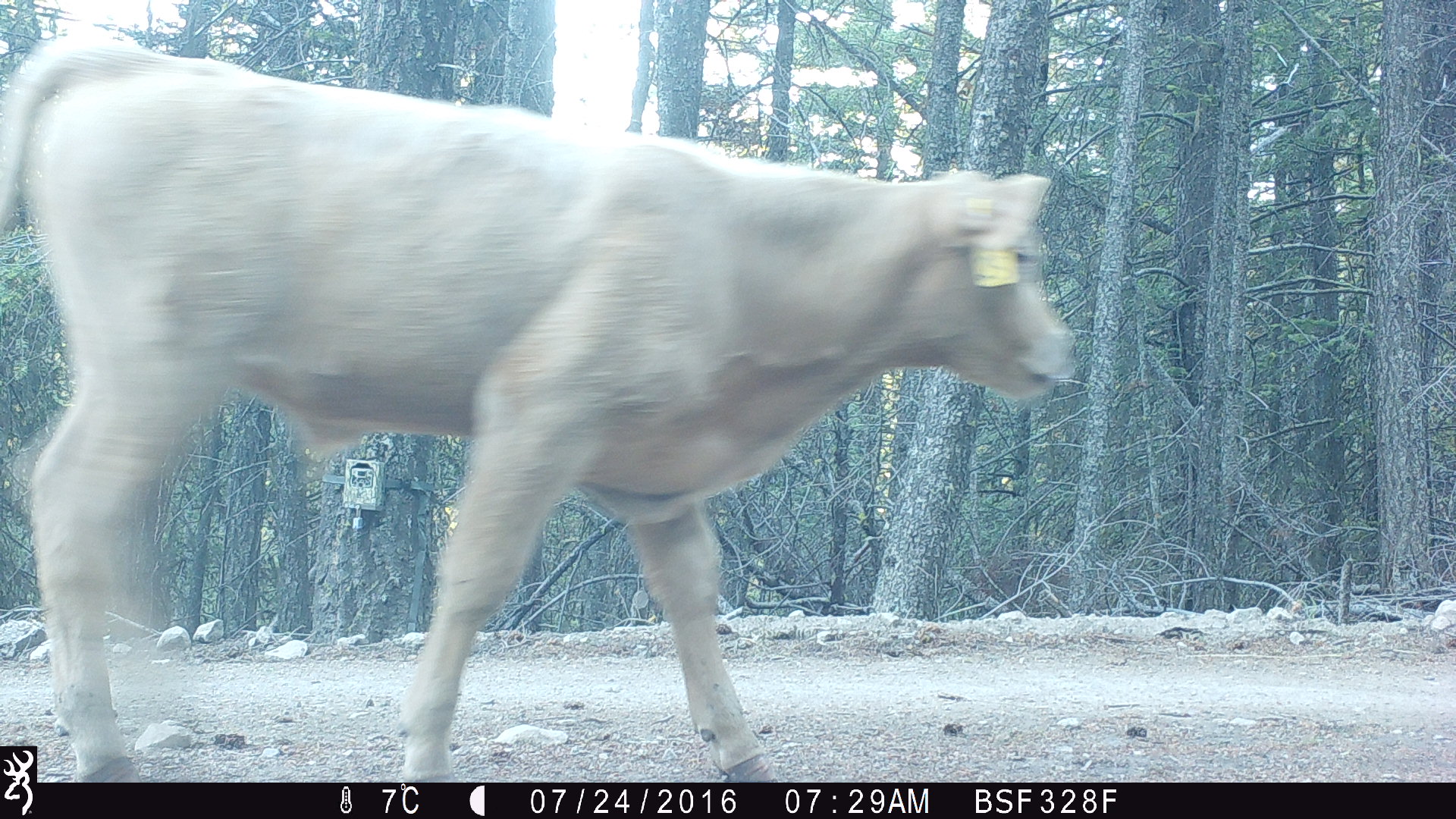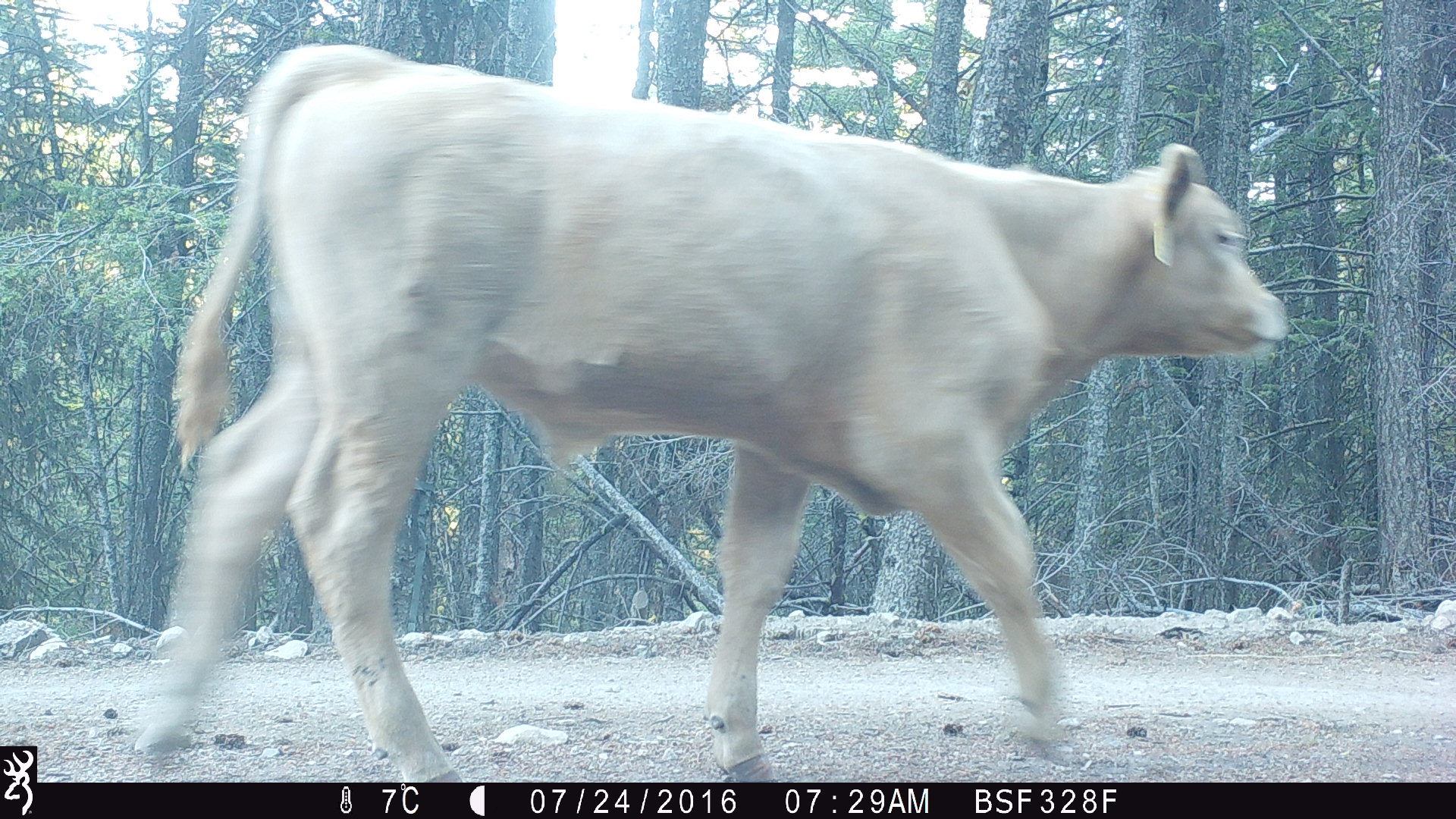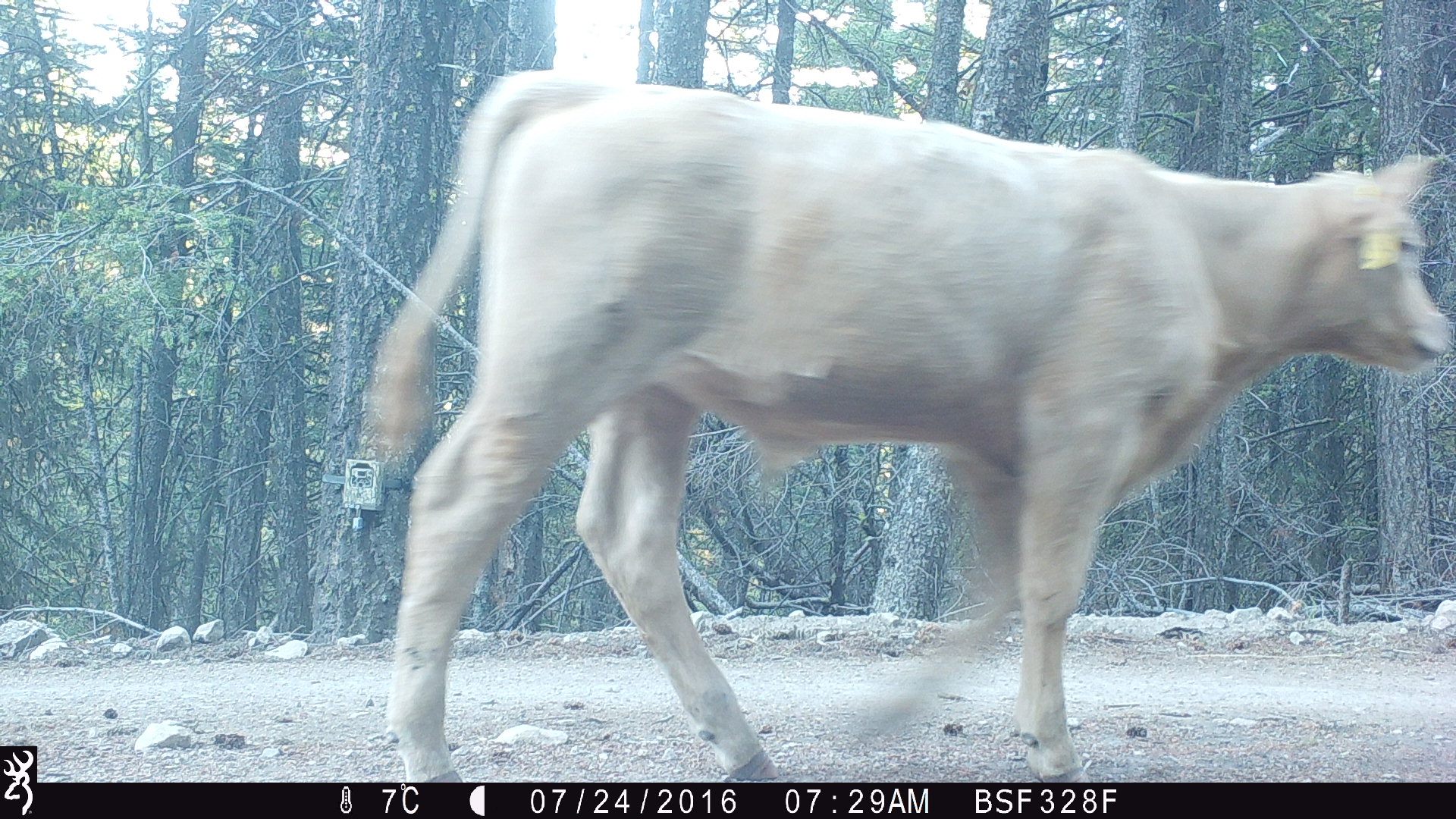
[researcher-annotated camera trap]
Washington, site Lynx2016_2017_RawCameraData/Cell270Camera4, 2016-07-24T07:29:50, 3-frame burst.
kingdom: Animalia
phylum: Chordata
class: Mammalia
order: Artiodactyla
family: Bovidae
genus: Bos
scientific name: Bos taurus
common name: domestic cattle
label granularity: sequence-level